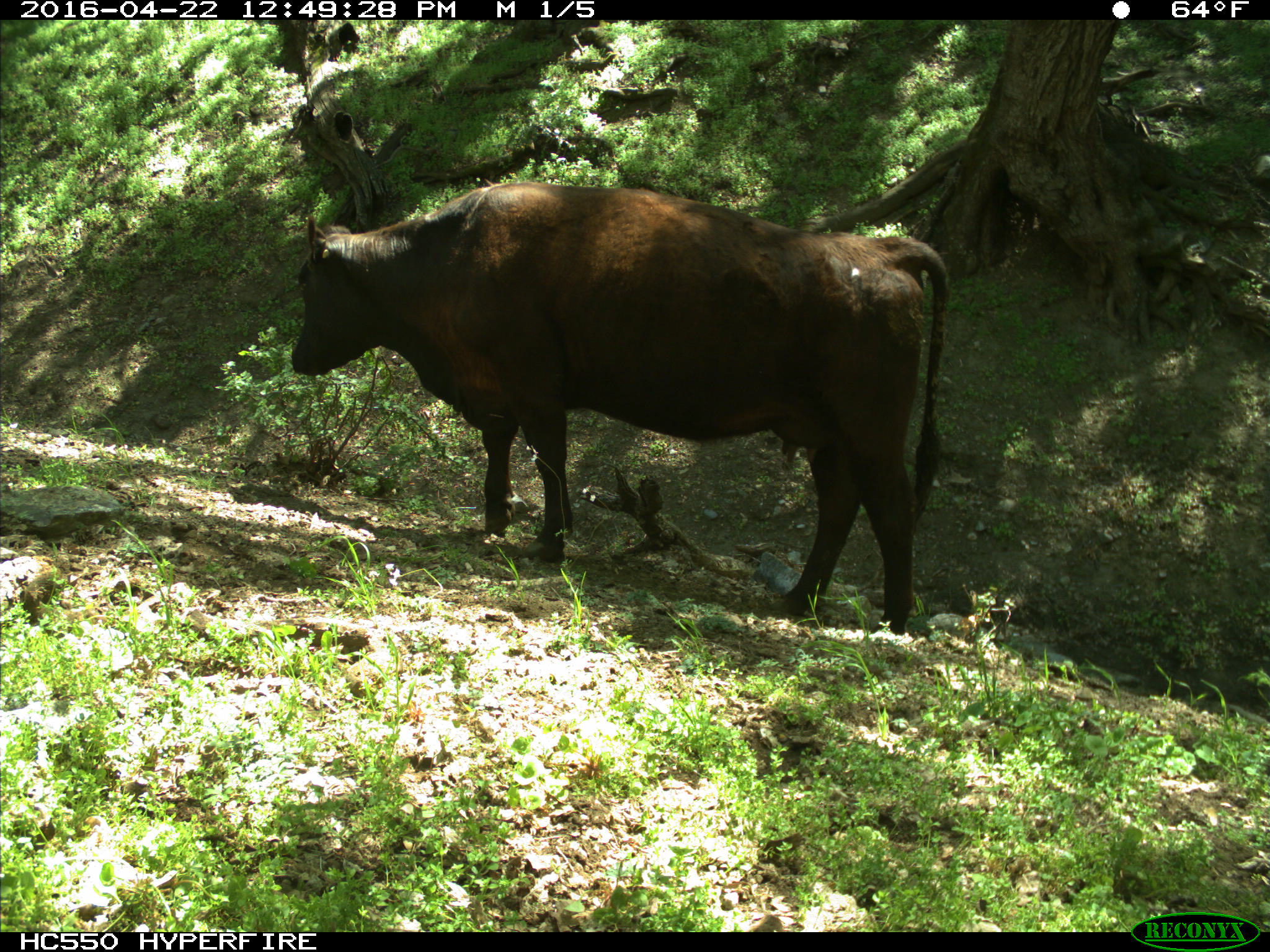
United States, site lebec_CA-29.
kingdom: Animalia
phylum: Chordata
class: Mammalia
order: Artiodactyla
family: Bovidae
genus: Bos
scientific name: Bos taurus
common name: domestic cow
Bos taurus (domestic cow).